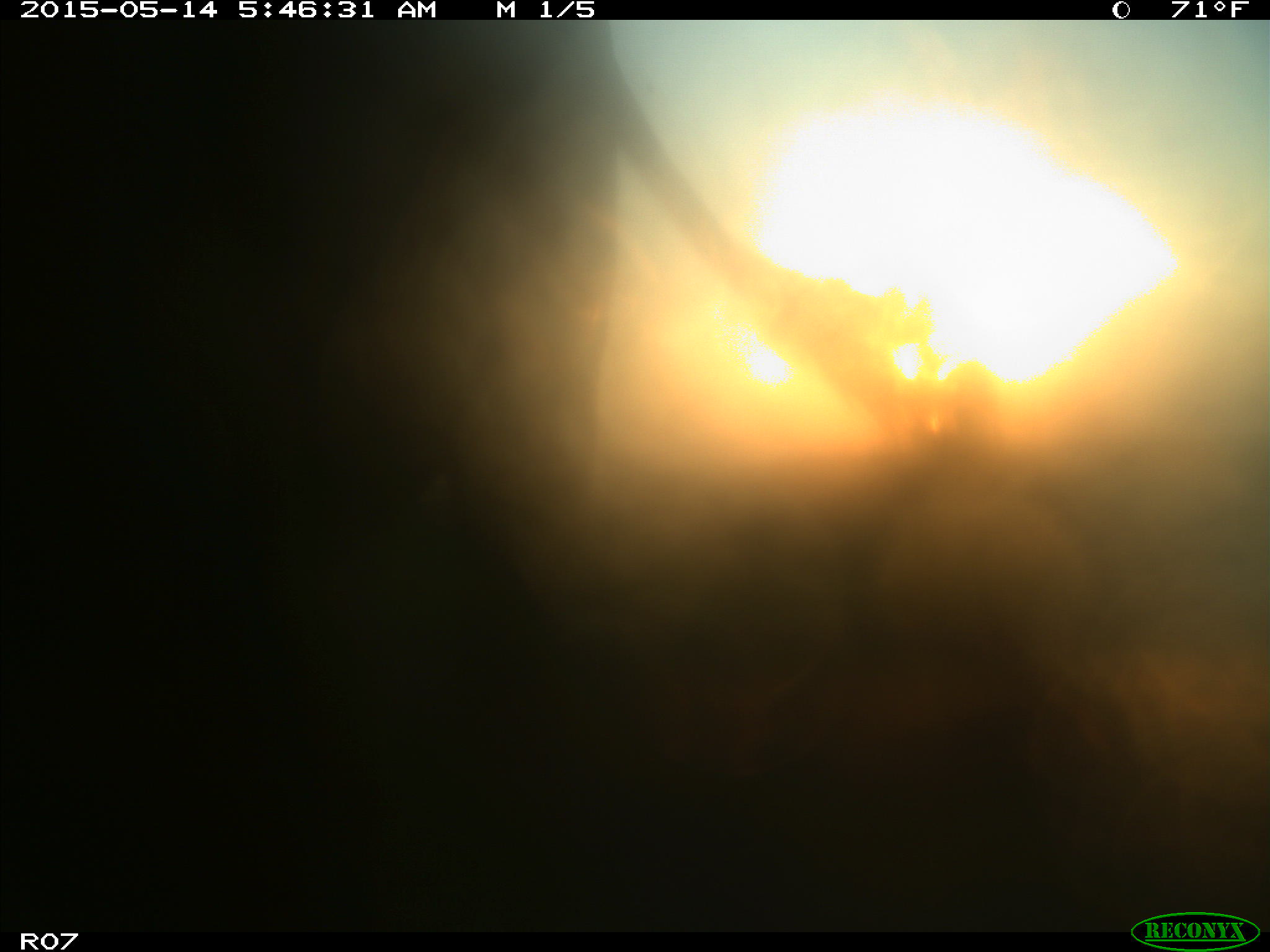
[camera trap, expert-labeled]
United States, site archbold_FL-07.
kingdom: Animalia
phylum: Chordata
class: Mammalia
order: Artiodactyla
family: Bovidae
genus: Bos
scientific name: Bos taurus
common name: domestic cow